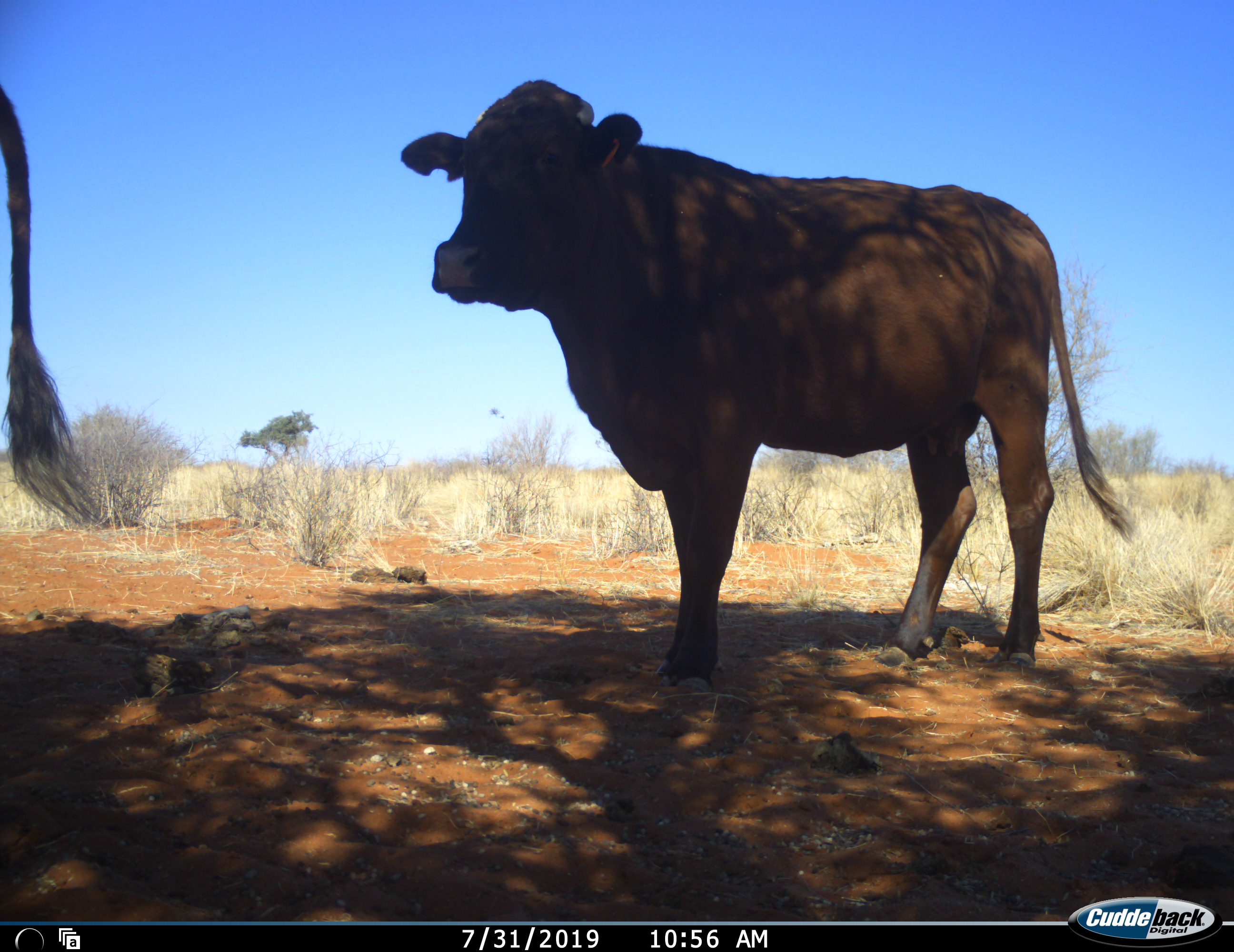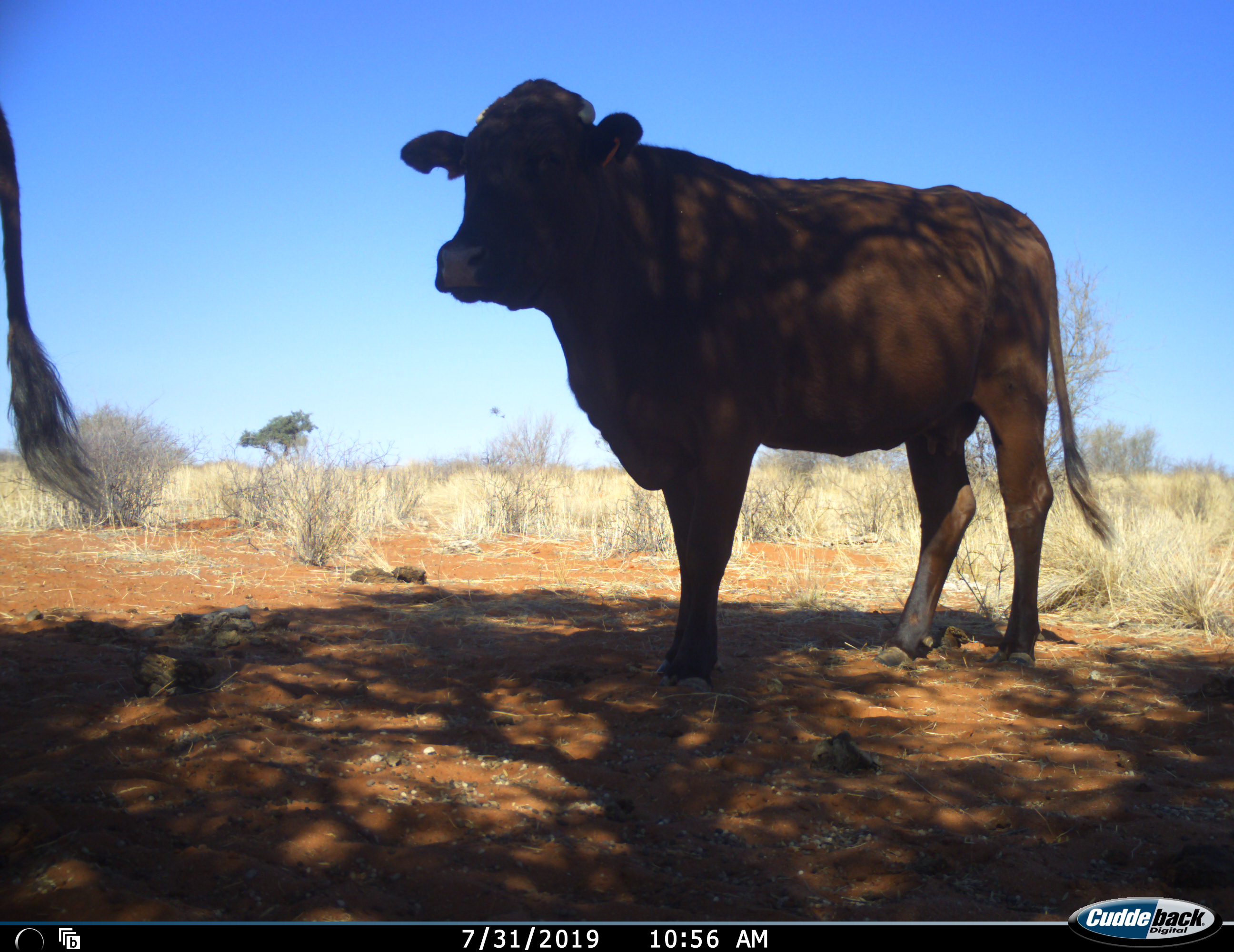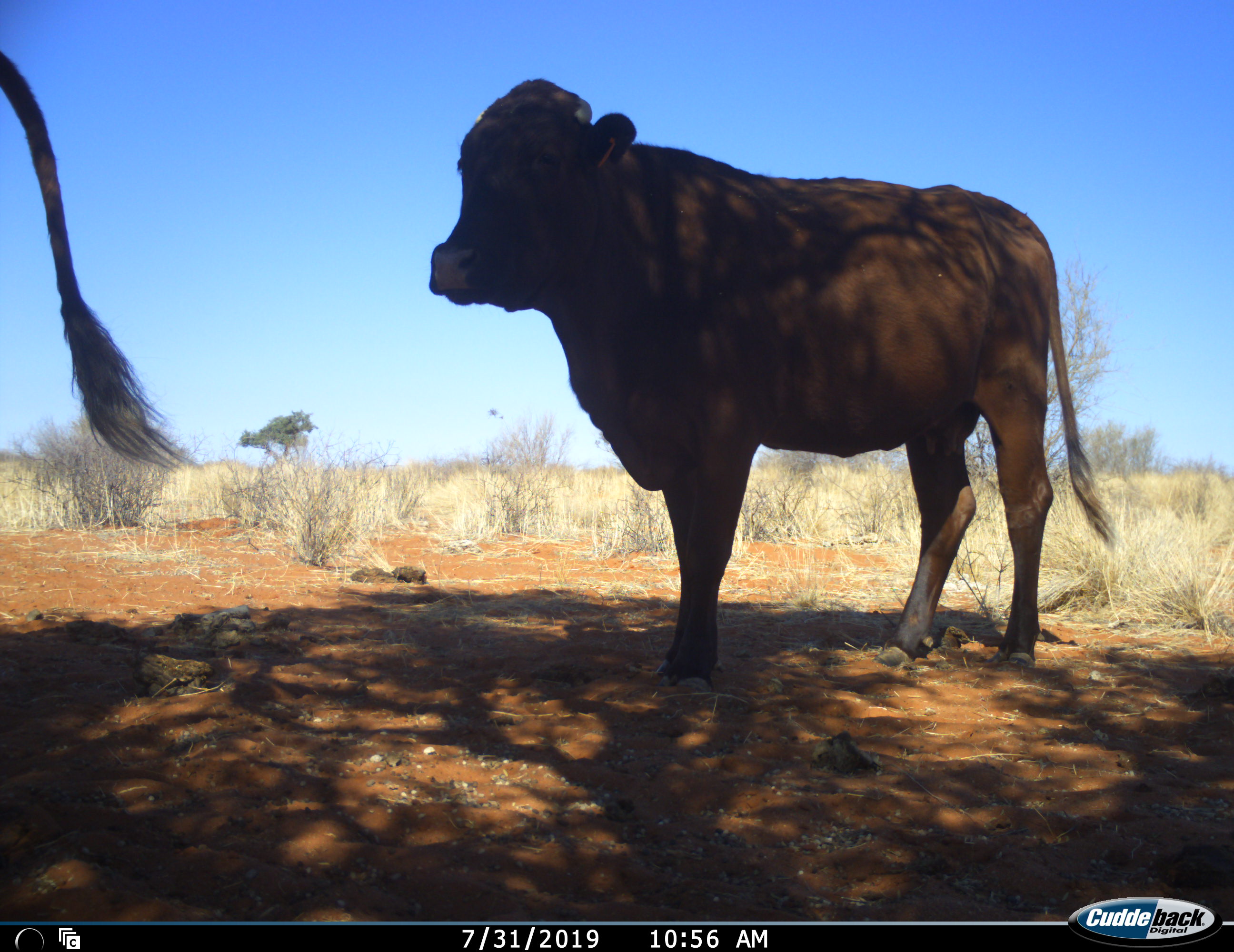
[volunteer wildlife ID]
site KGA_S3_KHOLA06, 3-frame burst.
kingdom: Animalia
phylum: Chordata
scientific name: Vertebrata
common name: domestic animal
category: domesticanimal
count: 2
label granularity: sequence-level